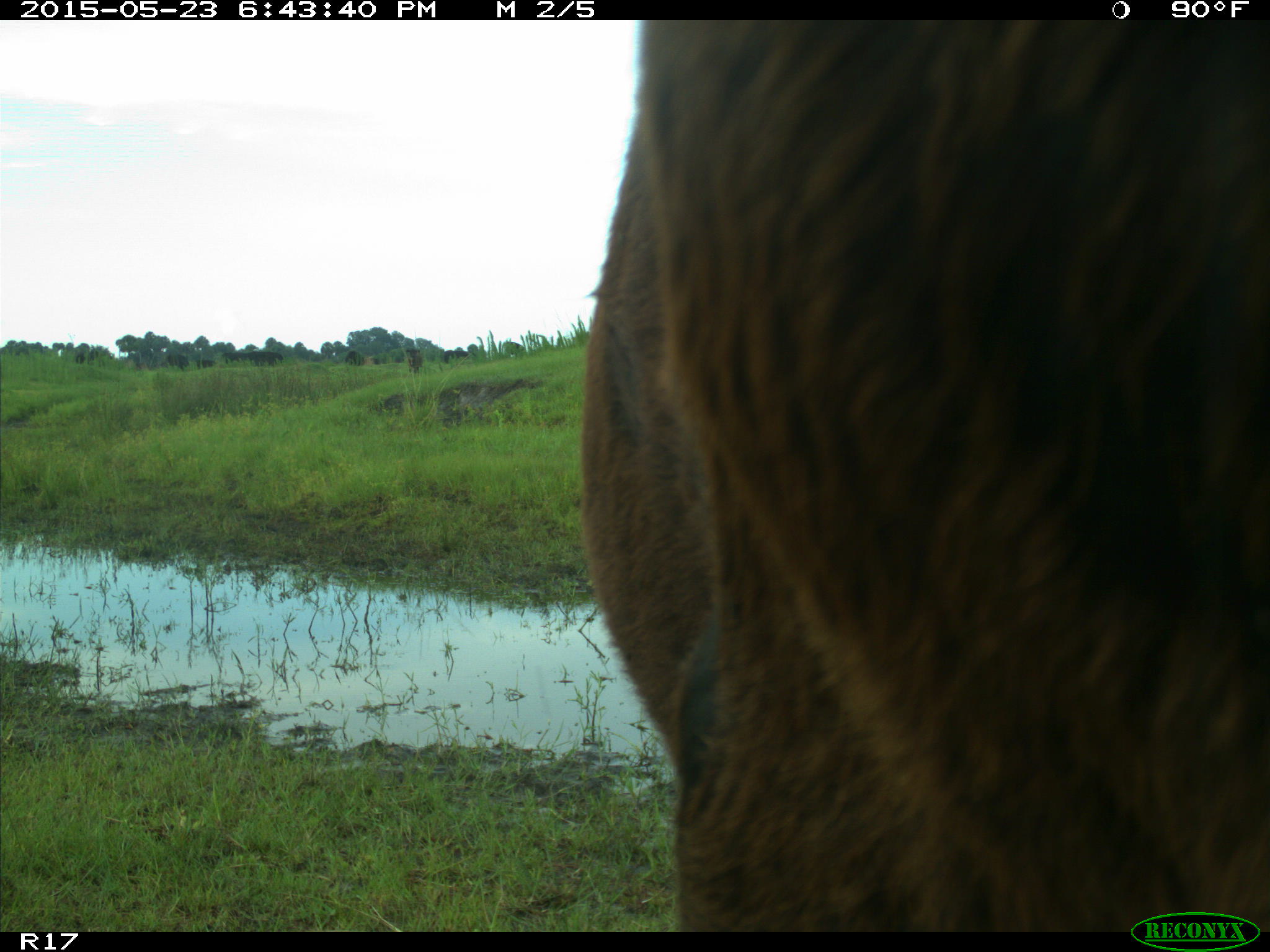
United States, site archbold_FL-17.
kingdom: Animalia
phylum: Chordata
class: Mammalia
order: Artiodactyla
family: Bovidae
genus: Bos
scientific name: Bos taurus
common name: domestic cow